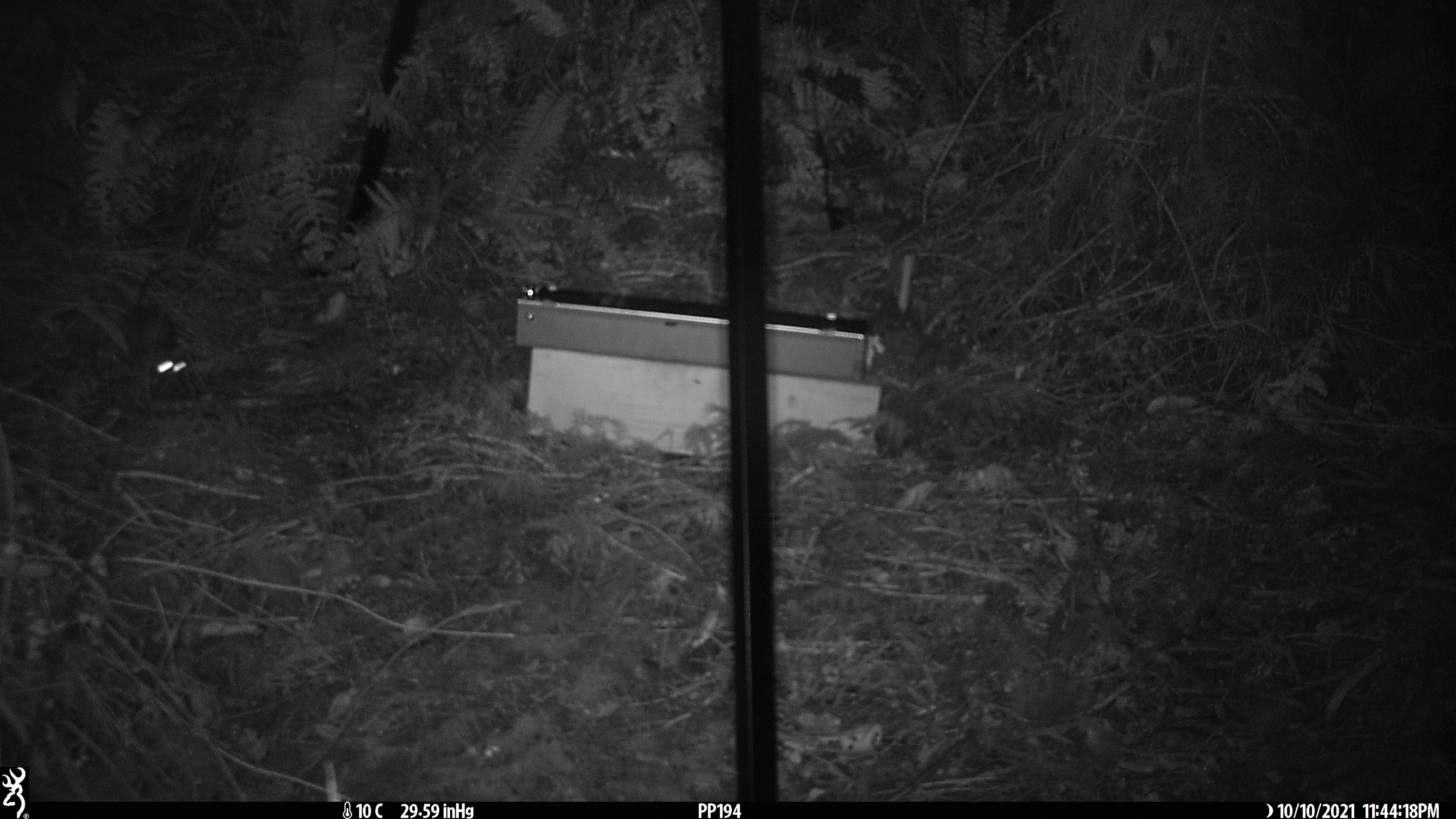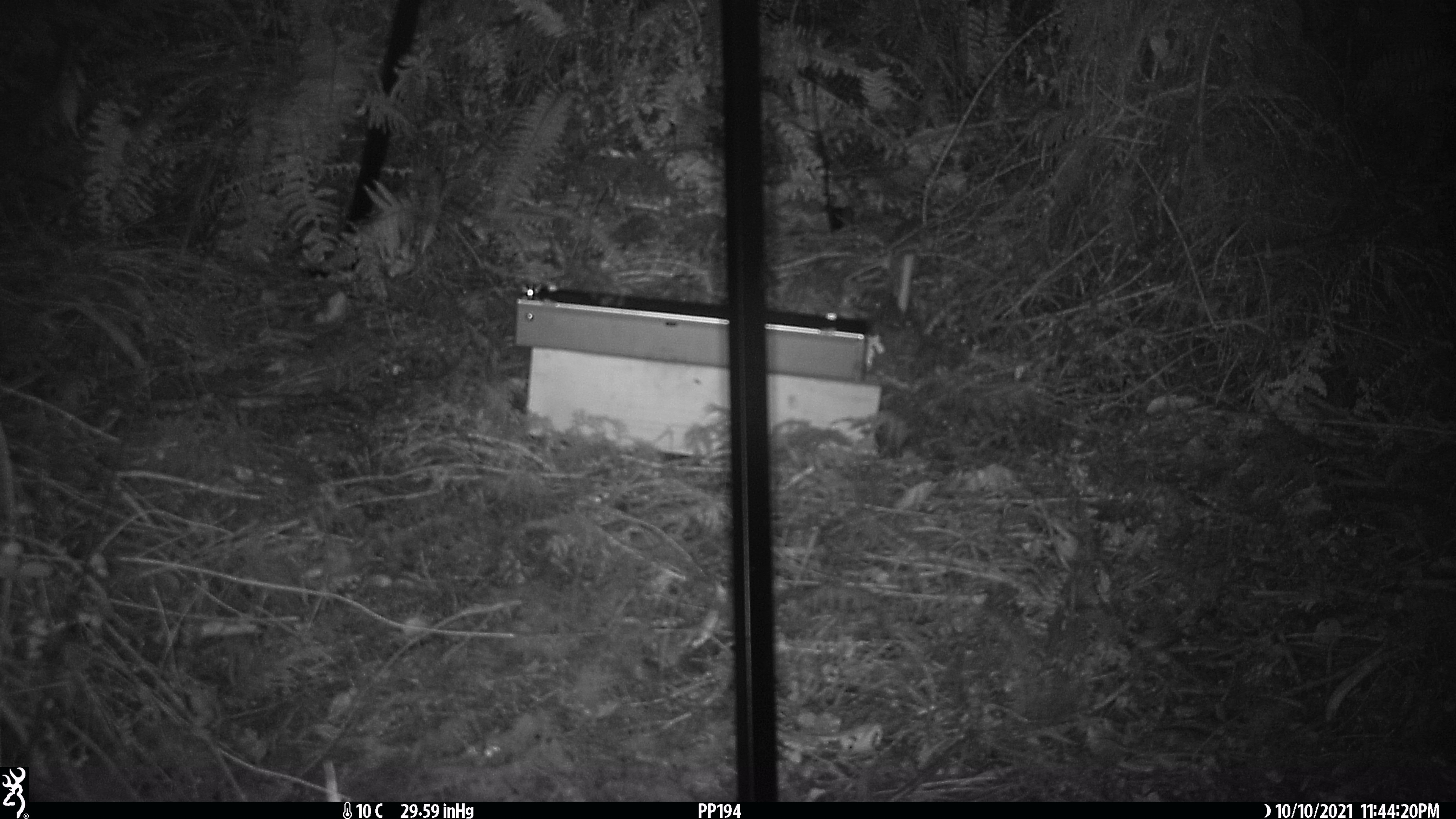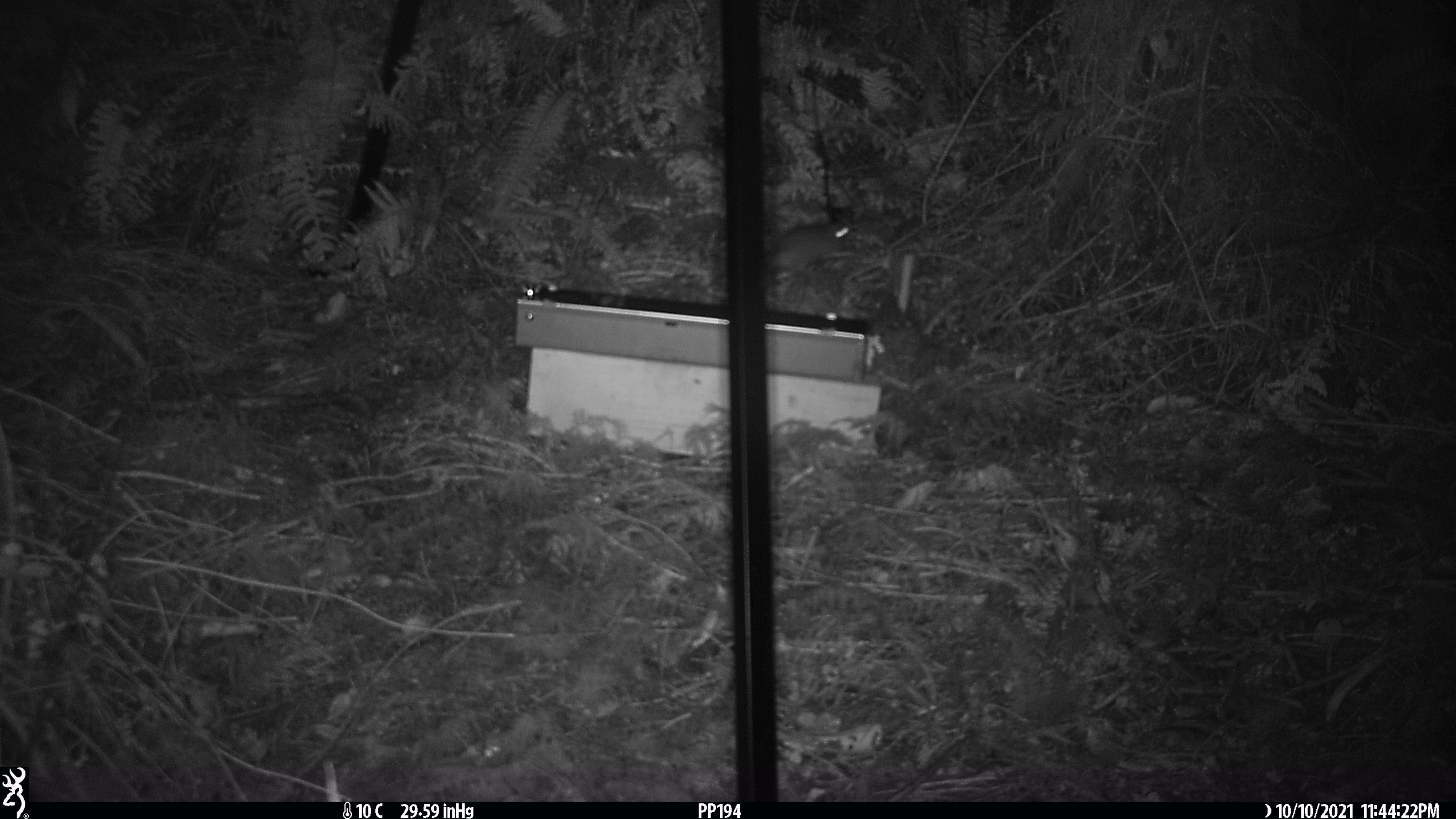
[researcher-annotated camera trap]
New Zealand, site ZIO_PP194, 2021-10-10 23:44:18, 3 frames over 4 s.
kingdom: Animalia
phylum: Chordata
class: Mammalia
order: Rodentia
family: Muridae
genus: Rattus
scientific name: Rattus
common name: rat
Rat (Rattus).